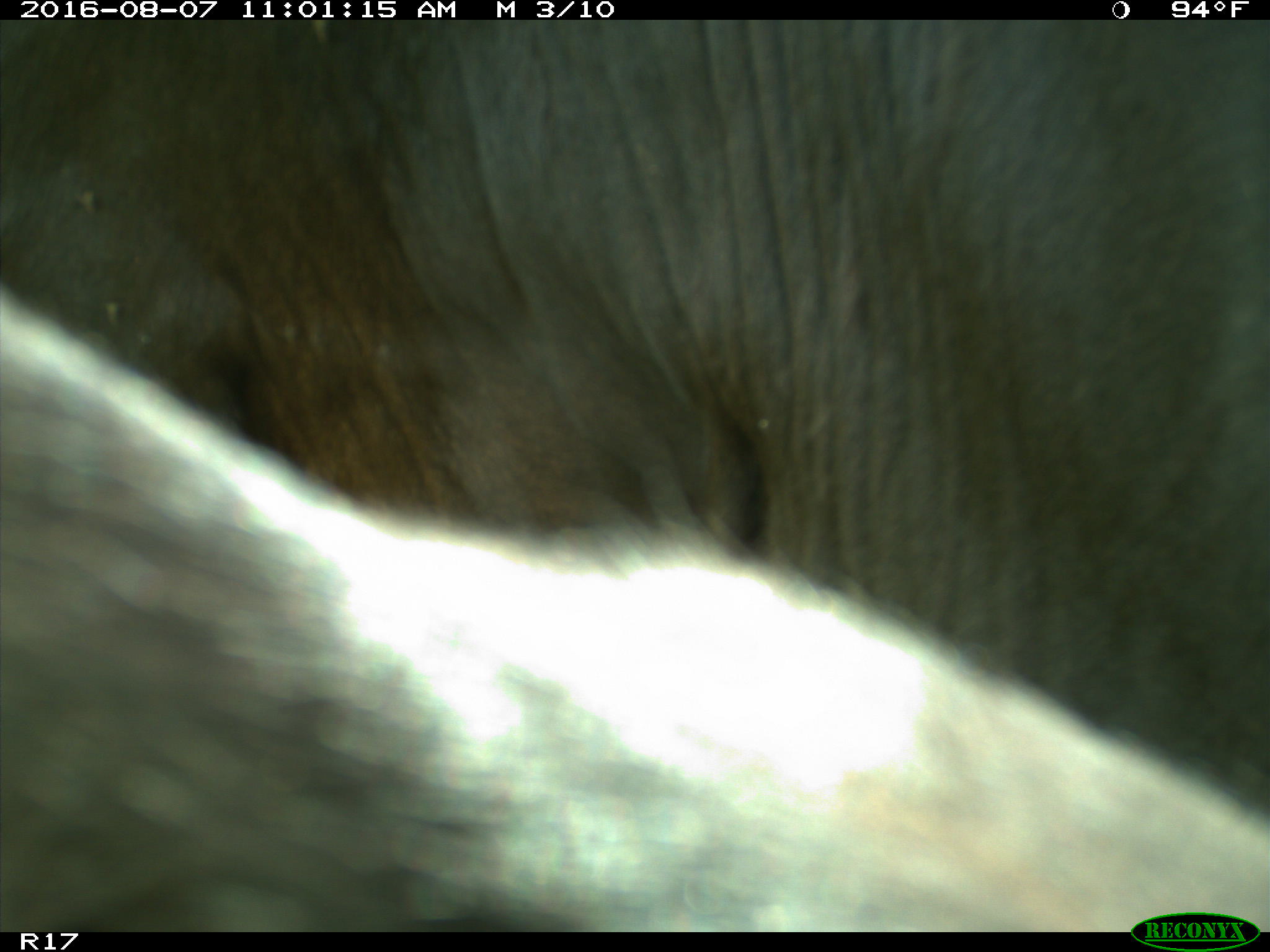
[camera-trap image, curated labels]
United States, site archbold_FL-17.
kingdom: Animalia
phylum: Chordata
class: Mammalia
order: Artiodactyla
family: Bovidae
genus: Bos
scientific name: Bos taurus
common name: domestic cow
Bos taurus (domestic cow).